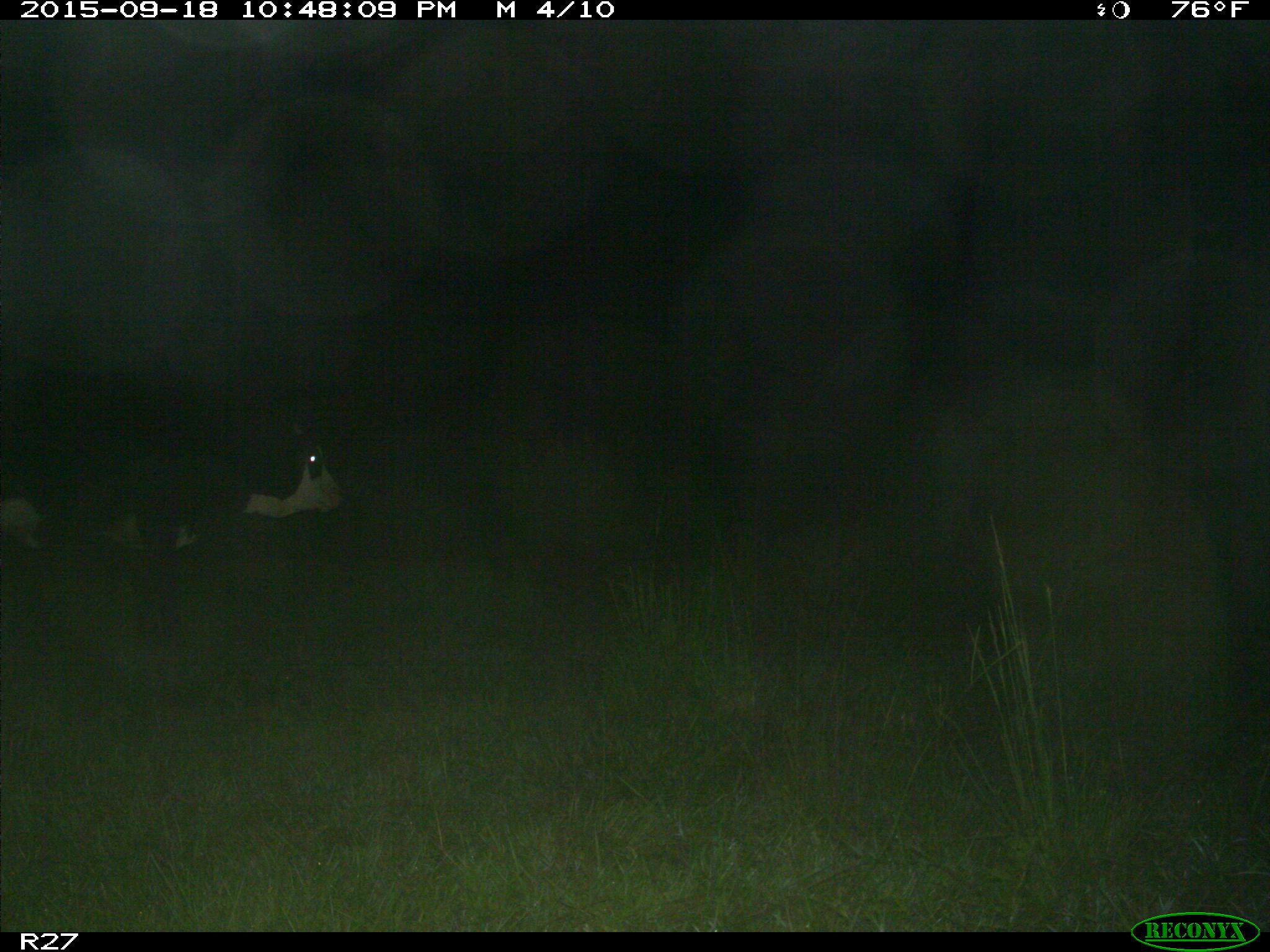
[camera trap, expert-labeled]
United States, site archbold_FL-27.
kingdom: Animalia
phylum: Chordata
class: Mammalia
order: Artiodactyla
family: Bovidae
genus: Bos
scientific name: Bos taurus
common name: domestic cow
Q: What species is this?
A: Bos taurus (domestic cow).